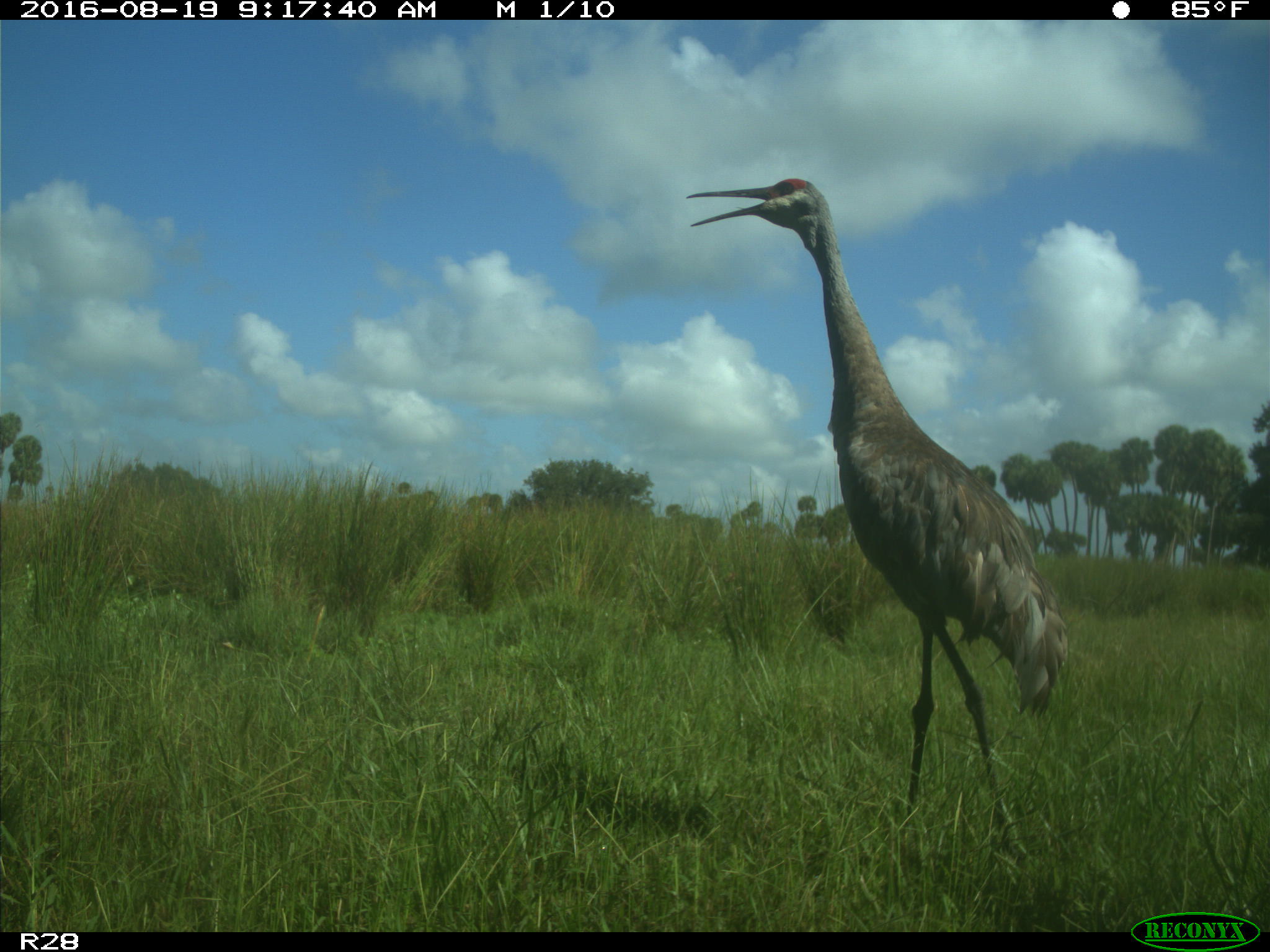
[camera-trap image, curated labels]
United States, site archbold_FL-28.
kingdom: Animalia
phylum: Chordata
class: Aves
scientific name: Aves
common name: birds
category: unidentified bird